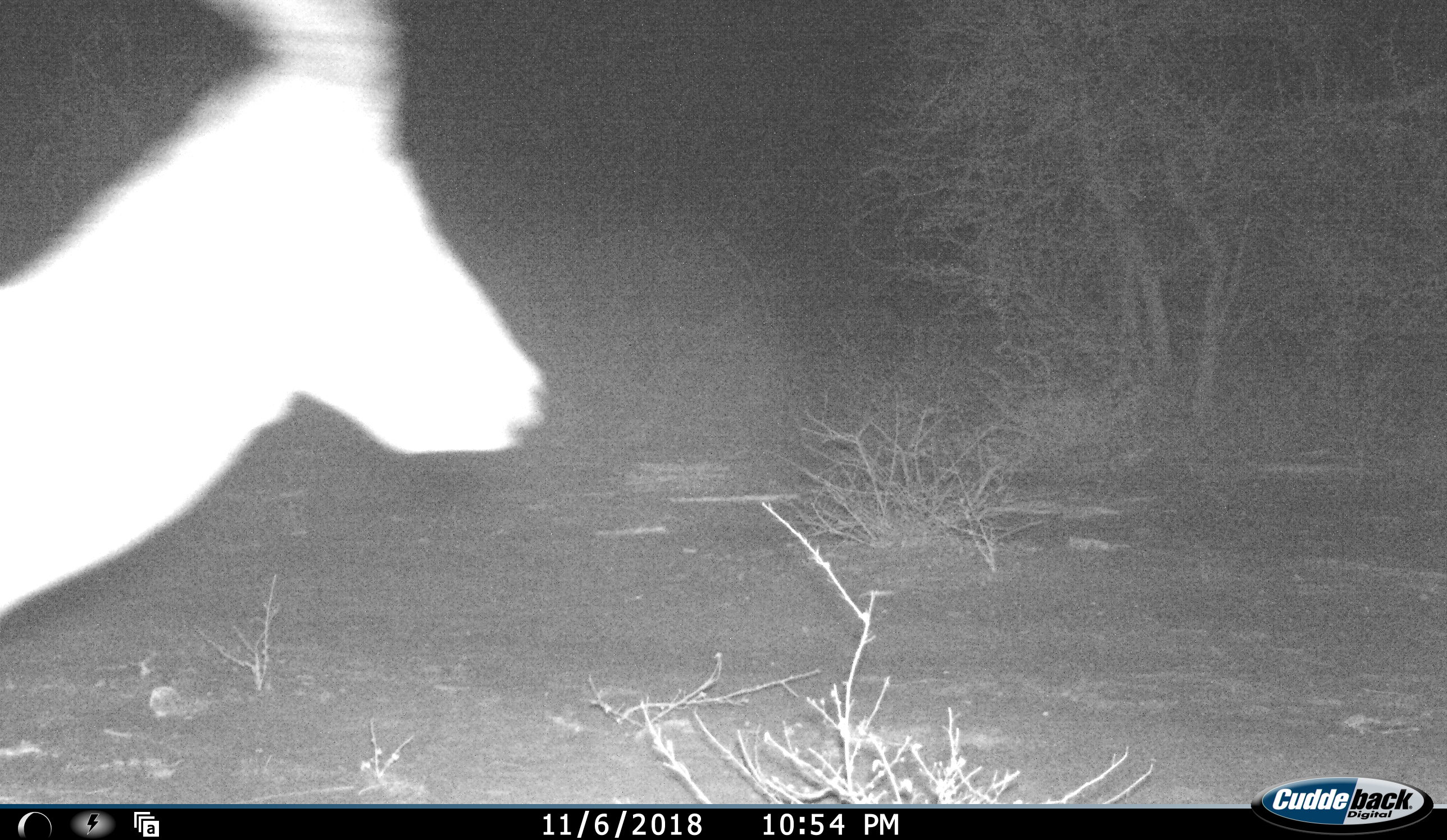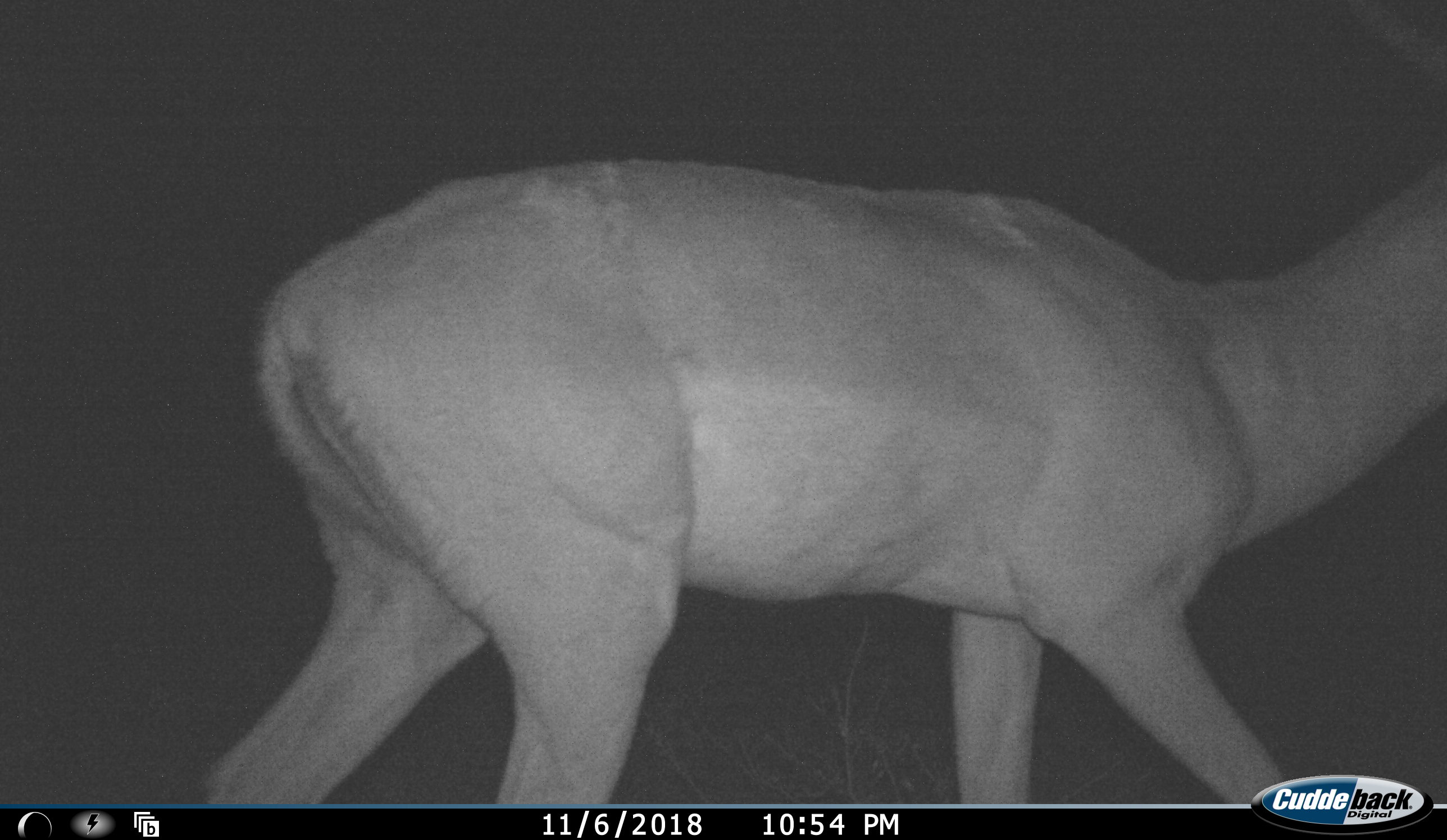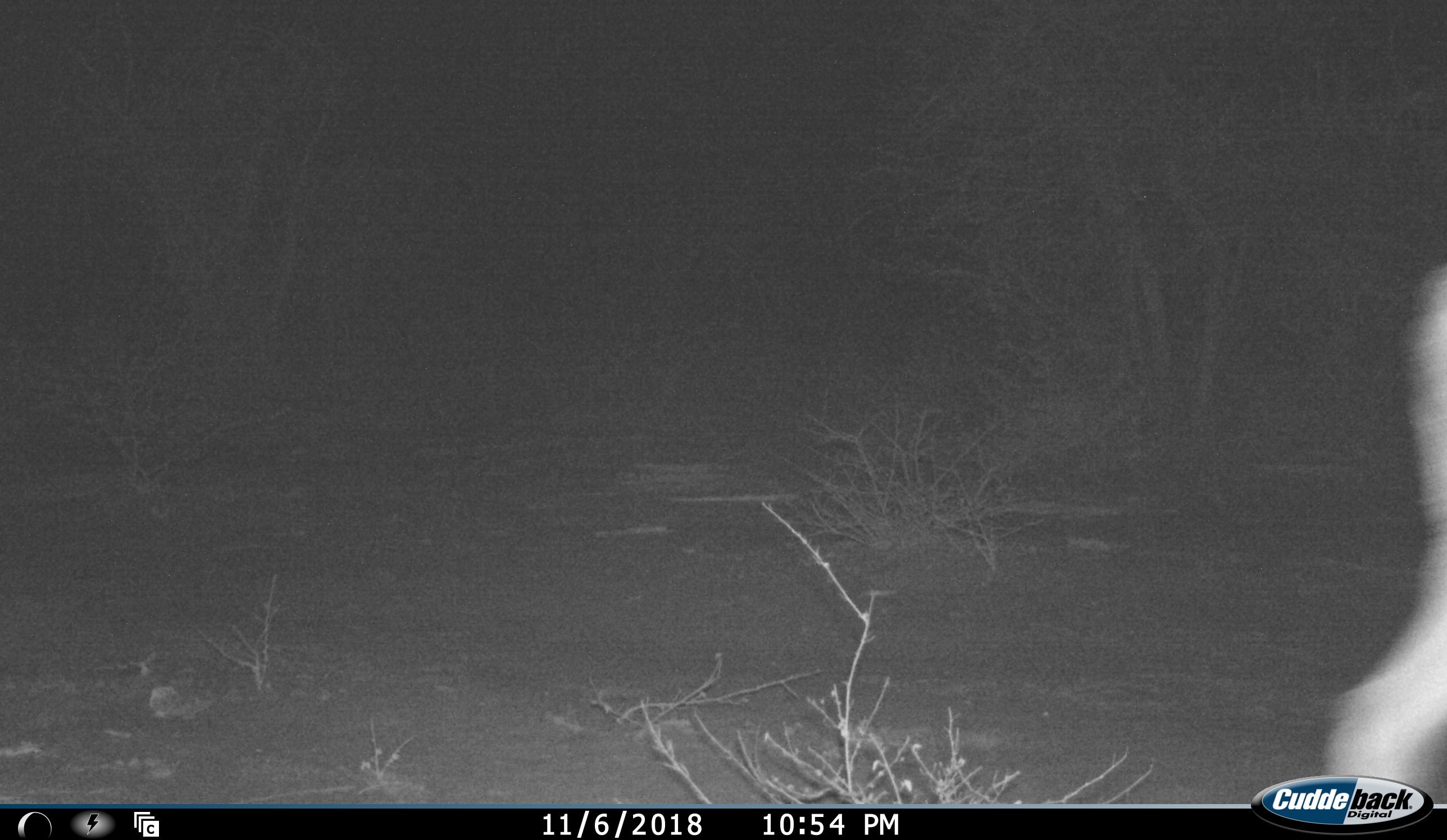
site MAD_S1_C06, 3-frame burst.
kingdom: Animalia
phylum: Chordata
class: Mammalia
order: Artiodactyla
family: Bovidae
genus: Aepyceros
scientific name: Aepyceros melampus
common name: impala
Impala (Aepyceros melampus), count 1. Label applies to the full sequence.